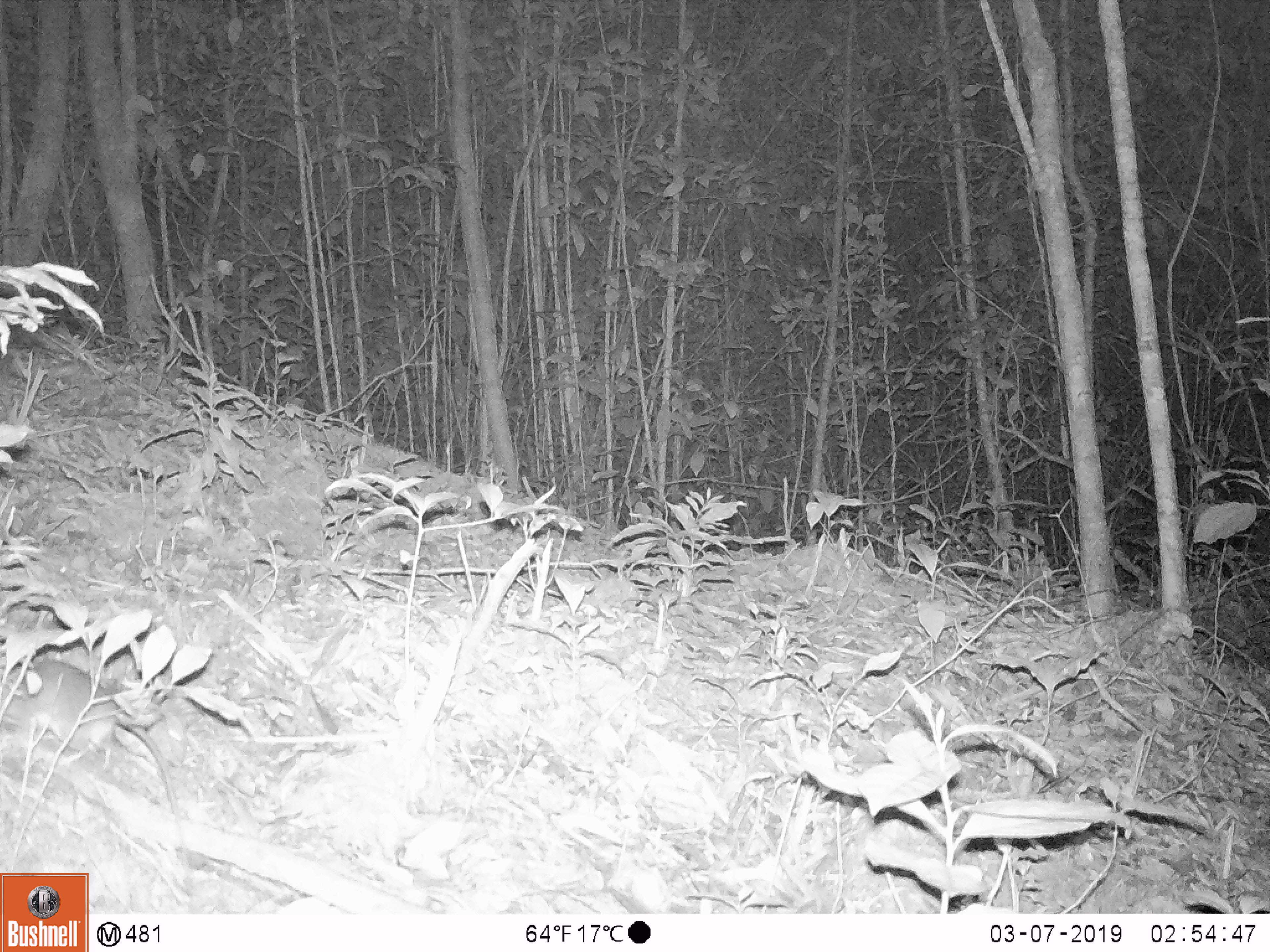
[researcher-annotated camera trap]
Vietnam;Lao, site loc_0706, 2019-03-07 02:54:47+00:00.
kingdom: Animalia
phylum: Chordata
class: Mammalia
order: Rodentia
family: Muridae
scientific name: Muridae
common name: old-world mice and rats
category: unidentified murid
Unidentified murid (old-world mice and rats) (Muridae). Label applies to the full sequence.